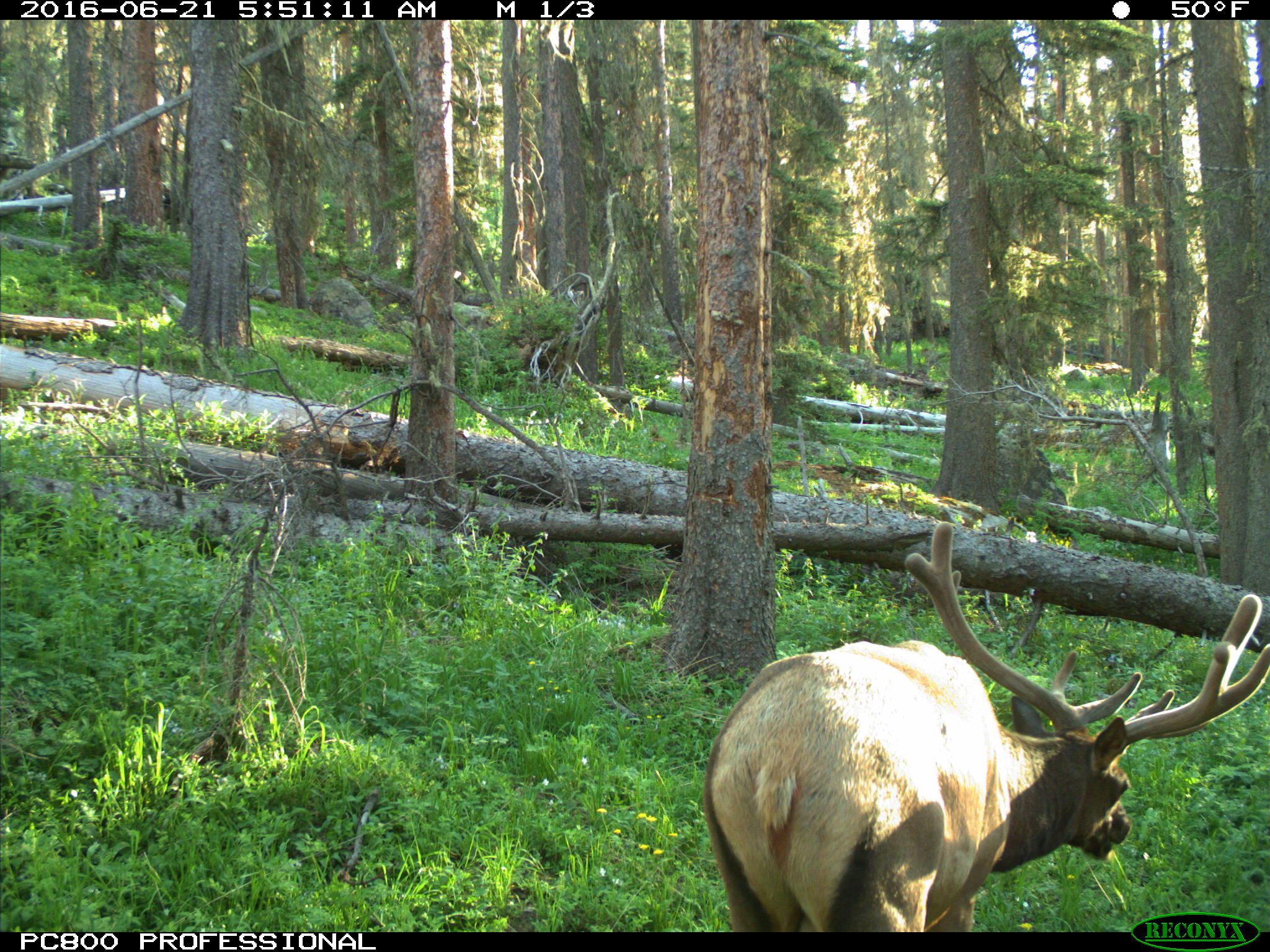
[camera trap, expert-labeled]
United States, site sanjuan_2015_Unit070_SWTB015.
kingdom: Animalia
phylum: Chordata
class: Mammalia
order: Artiodactyla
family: Cervidae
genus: Cervus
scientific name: Cervus elaphus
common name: red deer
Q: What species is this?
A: Cervus elaphus (red deer).